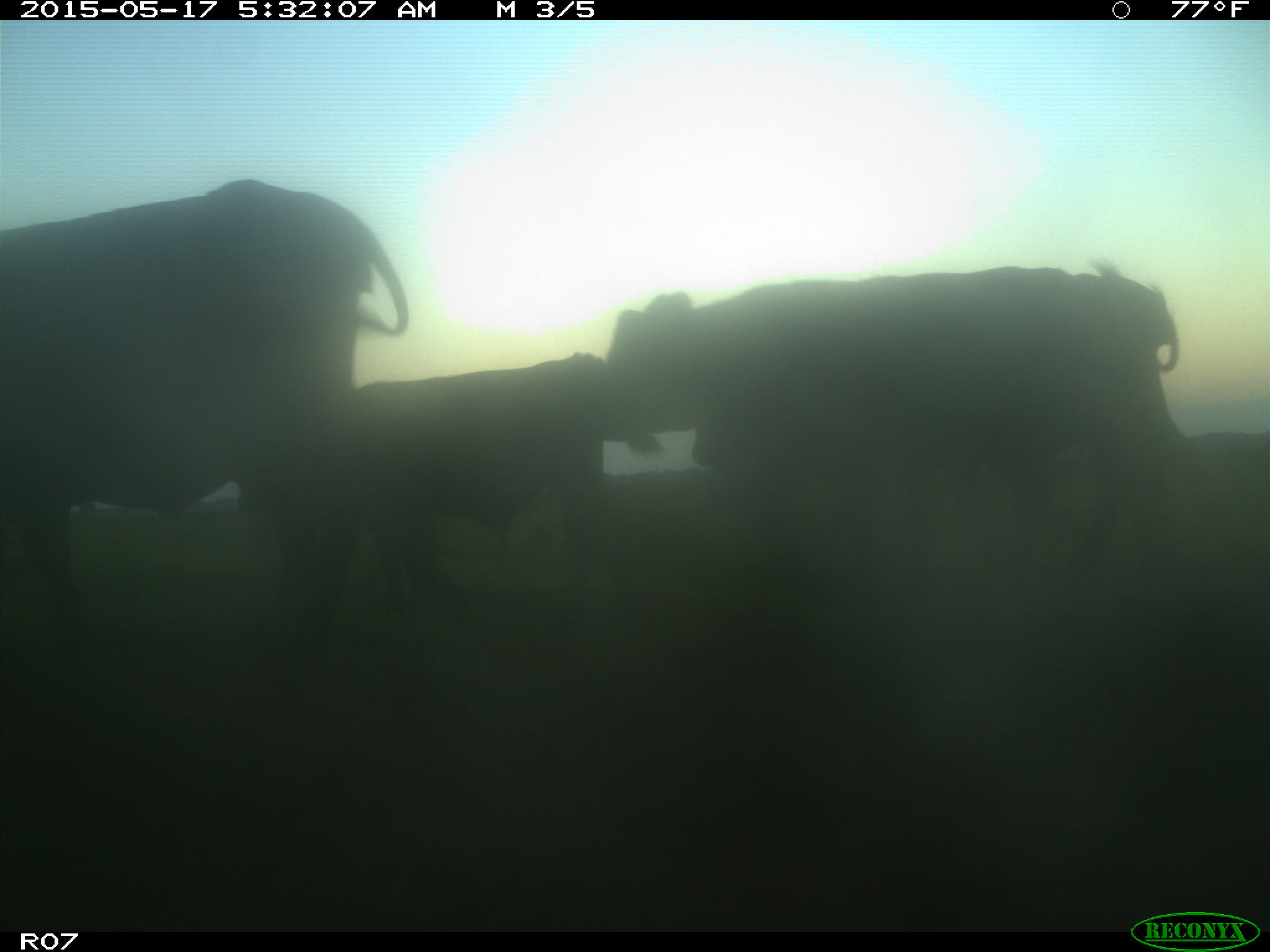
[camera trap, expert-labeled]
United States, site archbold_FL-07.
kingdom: Animalia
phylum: Chordata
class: Mammalia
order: Artiodactyla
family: Bovidae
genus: Bos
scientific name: Bos taurus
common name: domestic cow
Bos taurus (domestic cow).